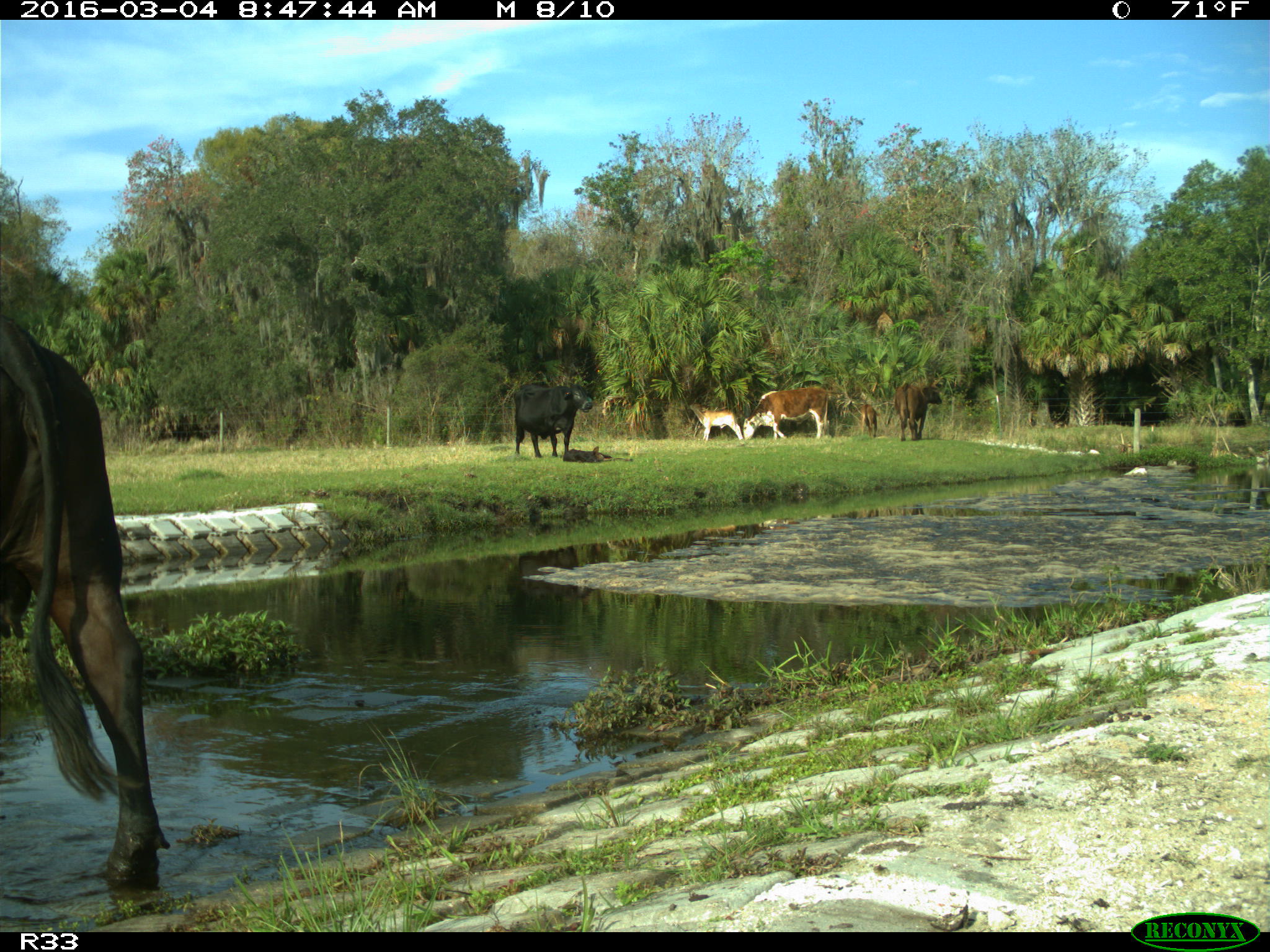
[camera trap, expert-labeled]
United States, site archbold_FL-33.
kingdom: Animalia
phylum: Chordata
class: Mammalia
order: Artiodactyla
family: Bovidae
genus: Bos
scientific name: Bos taurus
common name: domestic cow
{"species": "Bos taurus (domestic cow)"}